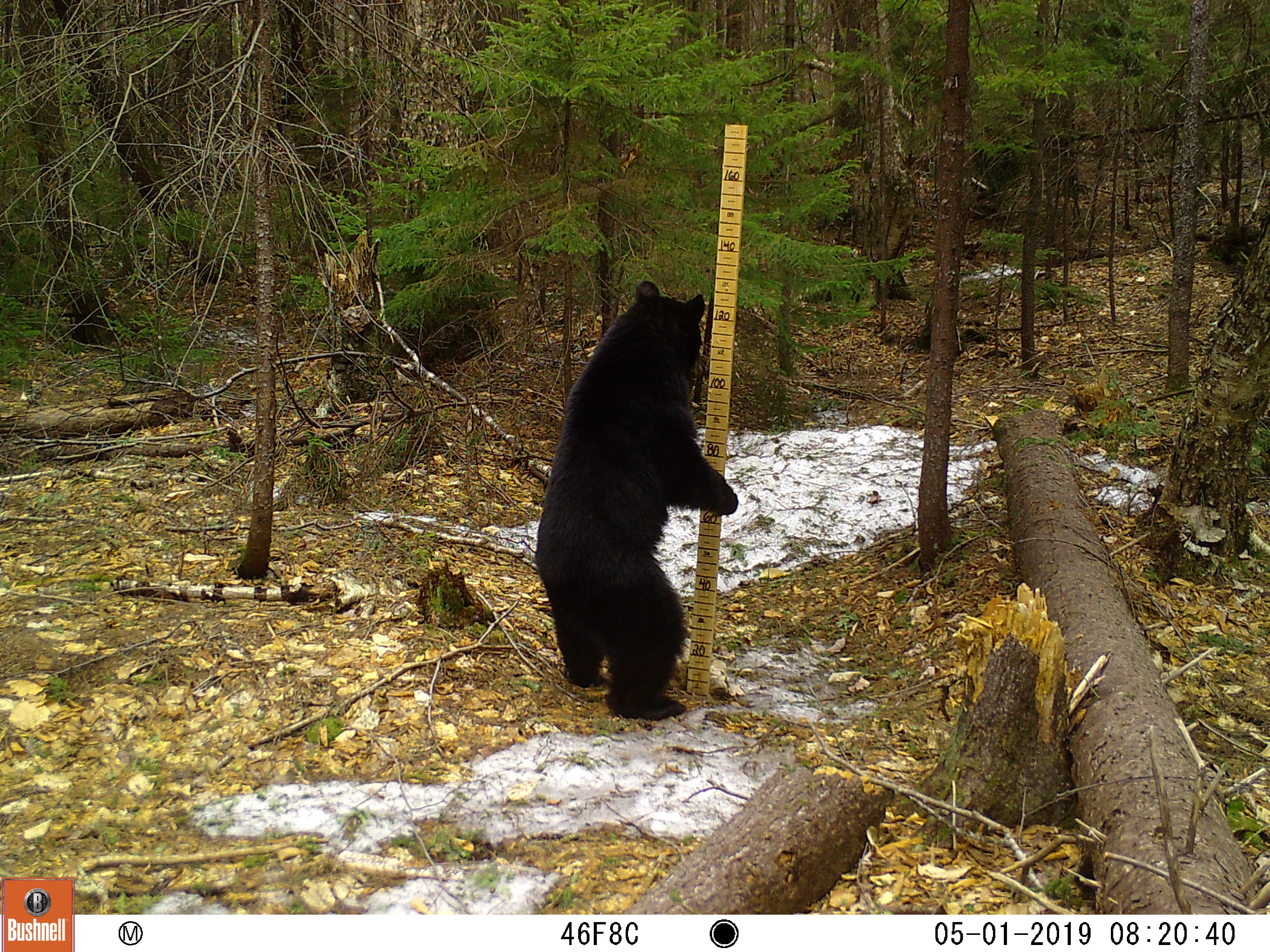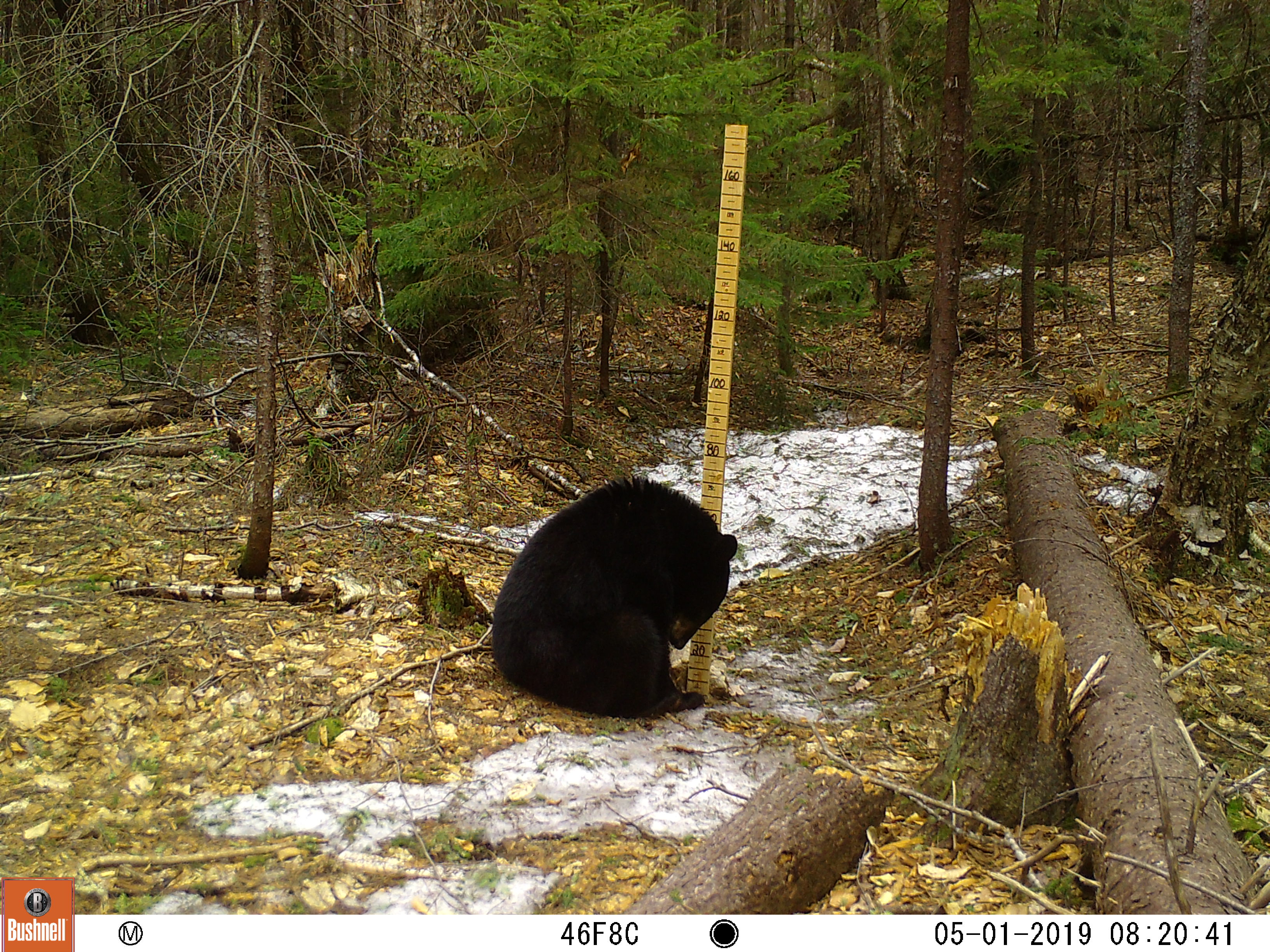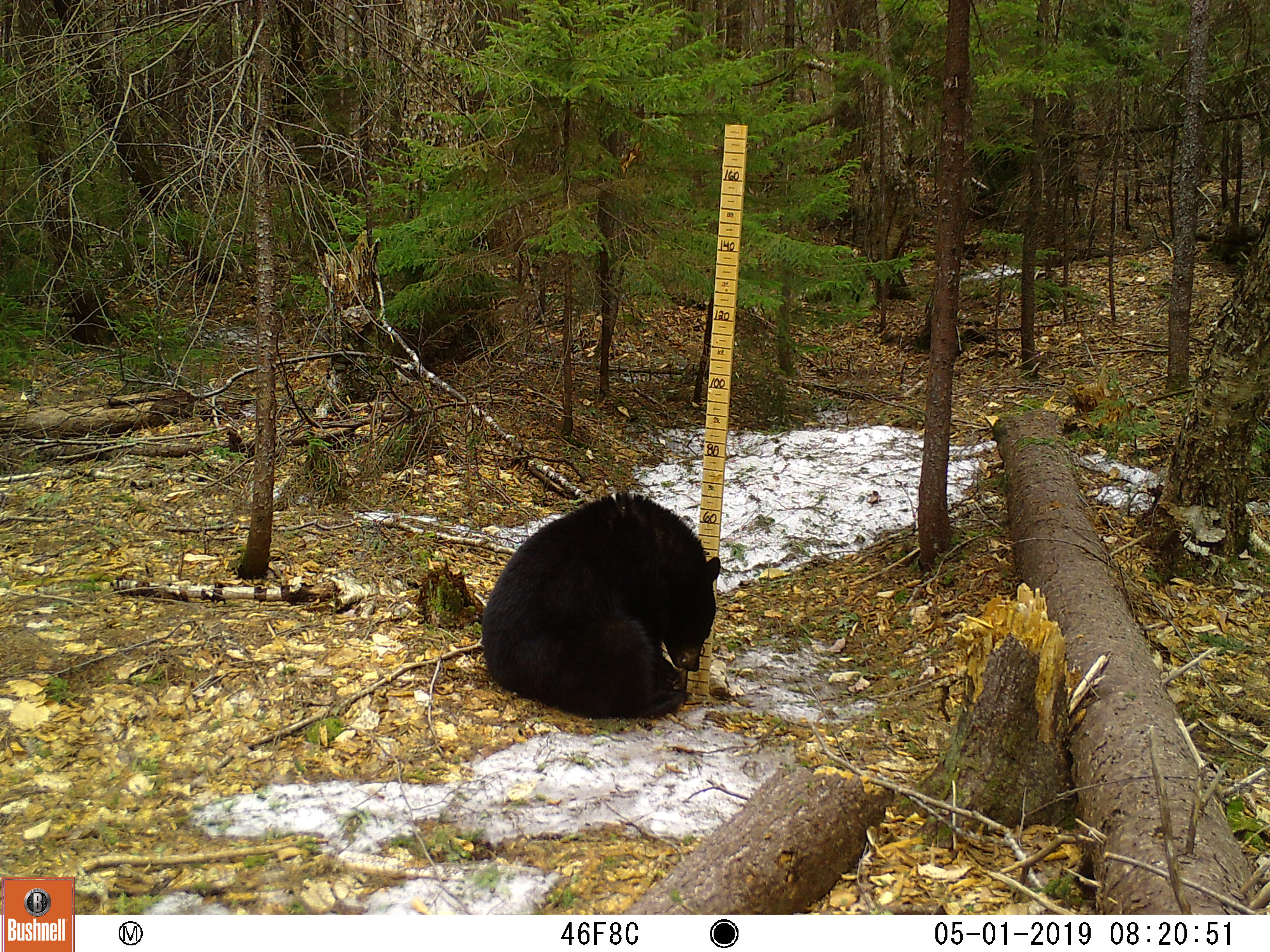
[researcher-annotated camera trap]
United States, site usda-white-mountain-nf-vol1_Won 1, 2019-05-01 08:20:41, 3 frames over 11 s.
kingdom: Animalia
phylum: Chordata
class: Mammalia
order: Carnivora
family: Ursidae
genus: Ursus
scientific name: Ursus americanus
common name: black bear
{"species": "black bear (Ursus americanus)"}